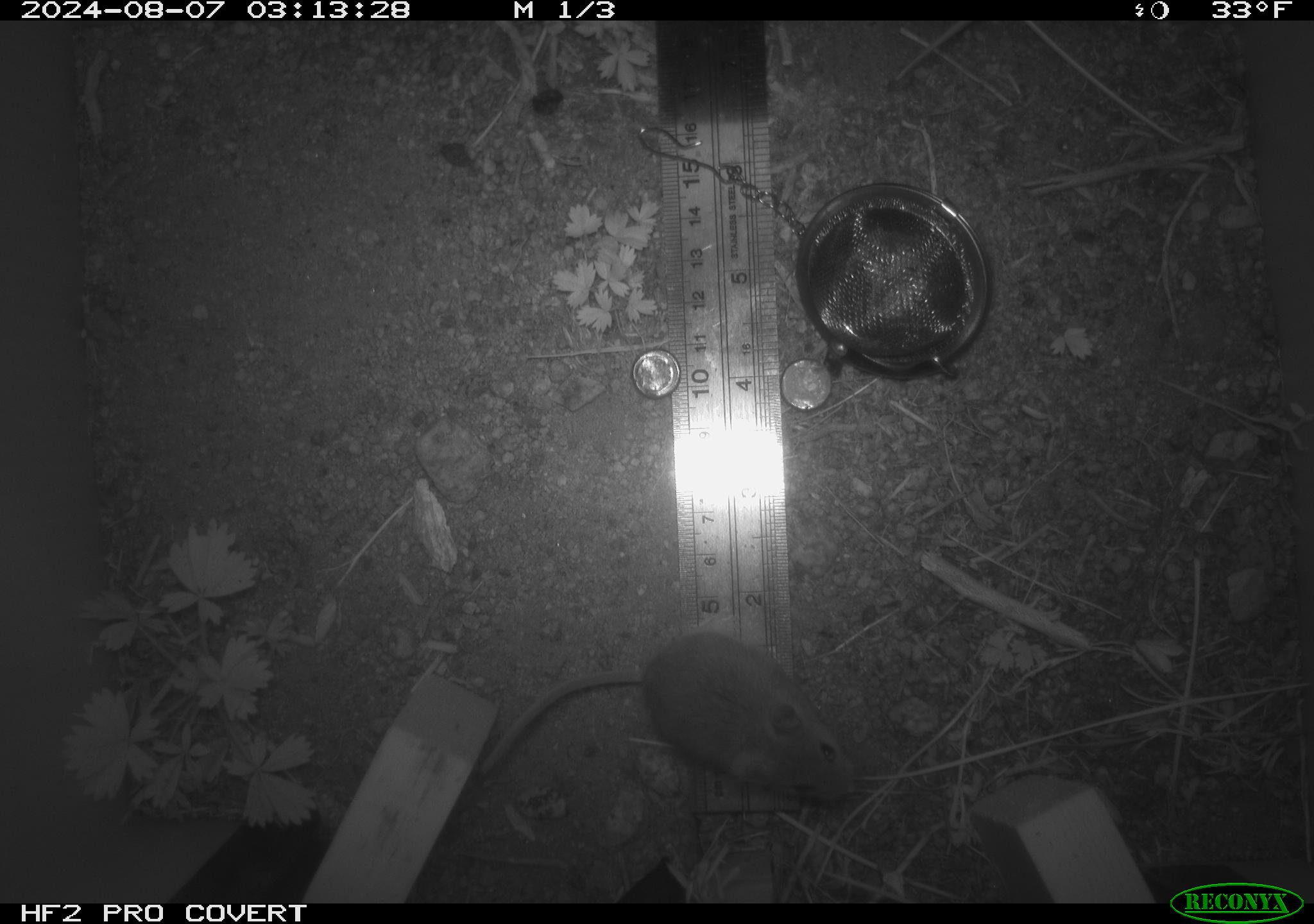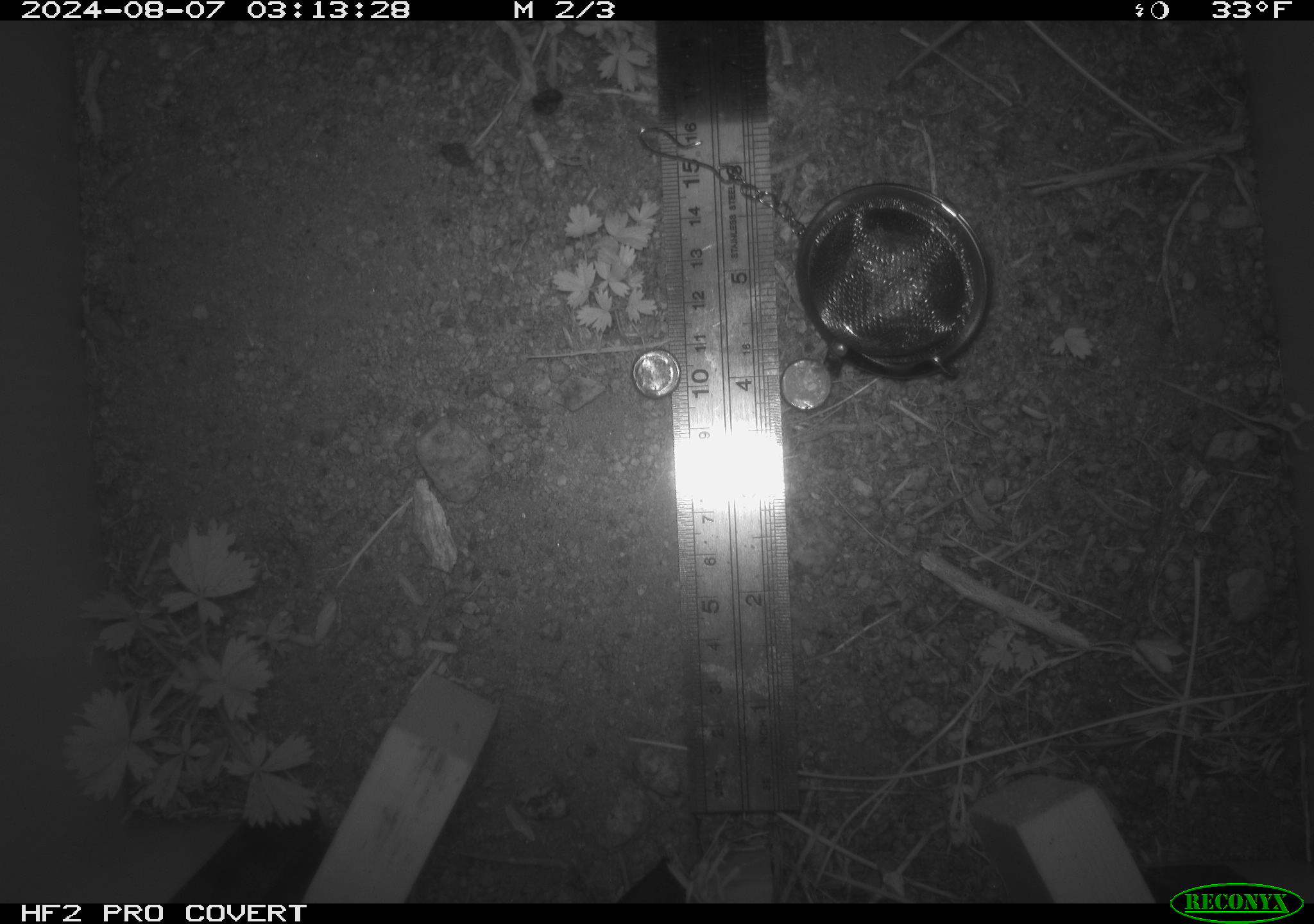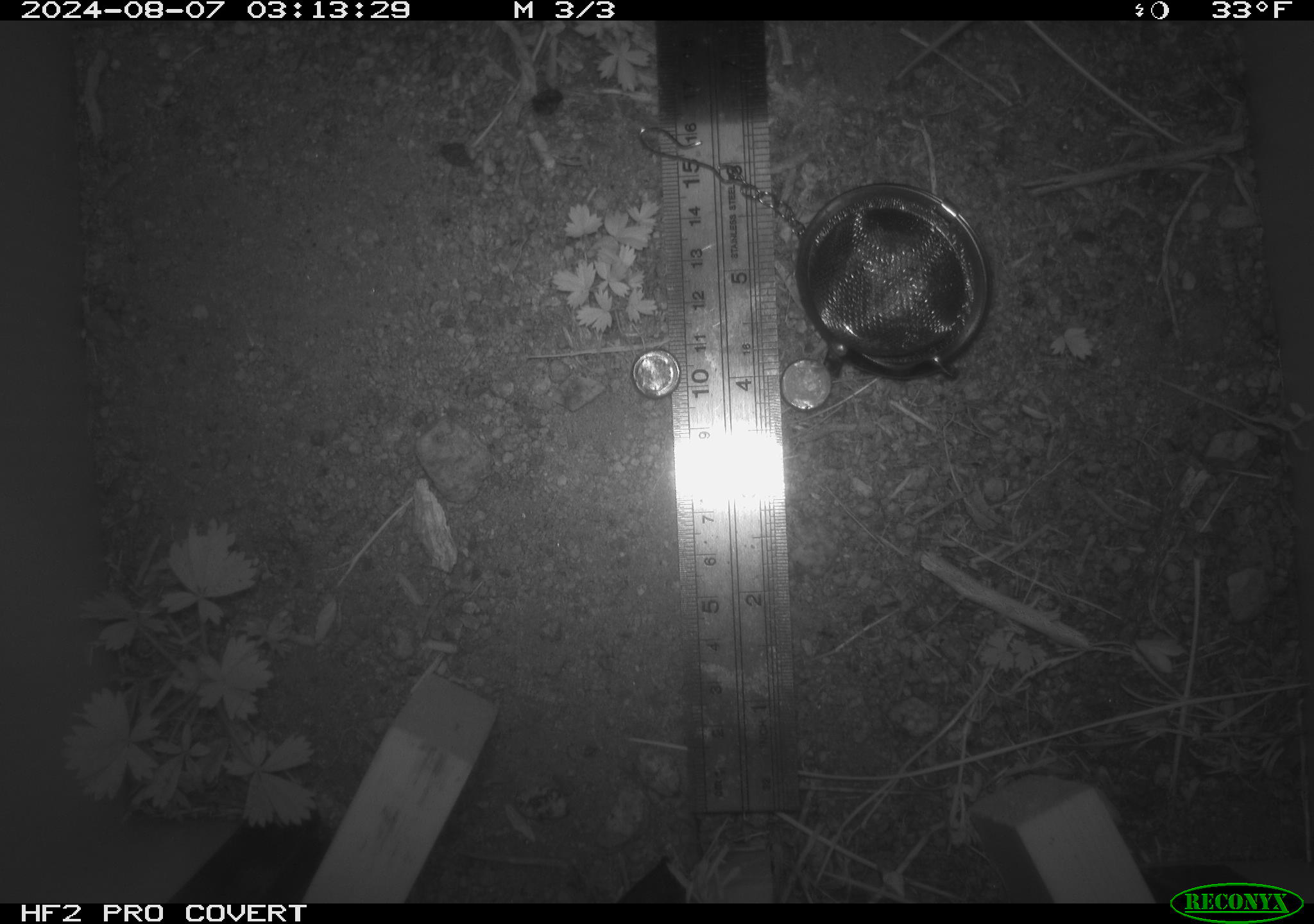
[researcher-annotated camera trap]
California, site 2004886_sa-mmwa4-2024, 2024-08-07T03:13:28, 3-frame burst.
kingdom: Animalia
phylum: Chordata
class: Mammalia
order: Rodentia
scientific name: Rodentia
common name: mouse species